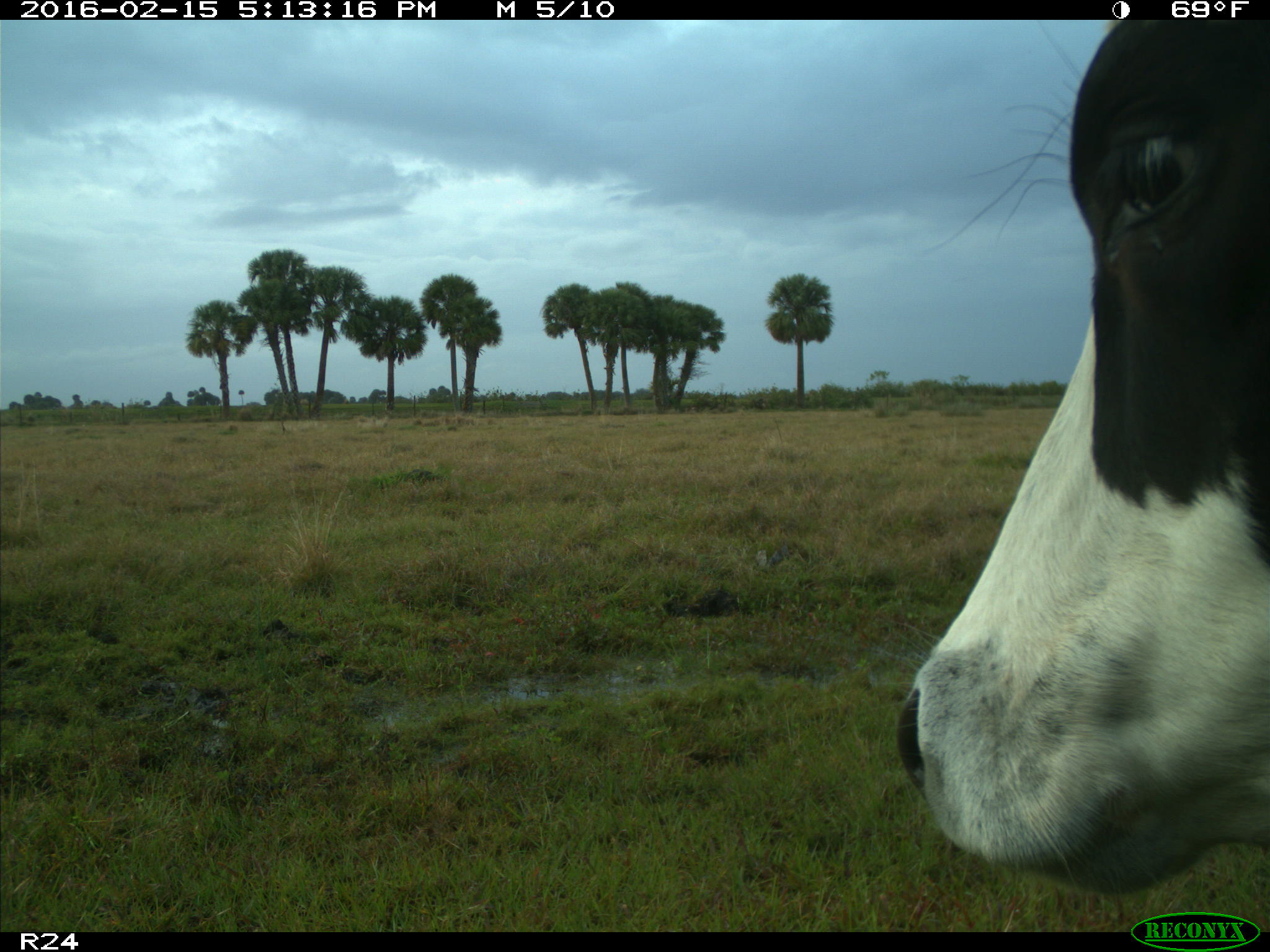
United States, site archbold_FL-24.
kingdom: Animalia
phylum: Chordata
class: Mammalia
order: Artiodactyla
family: Bovidae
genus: Bos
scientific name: Bos taurus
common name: domestic cow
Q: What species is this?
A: Bos taurus (domestic cow).